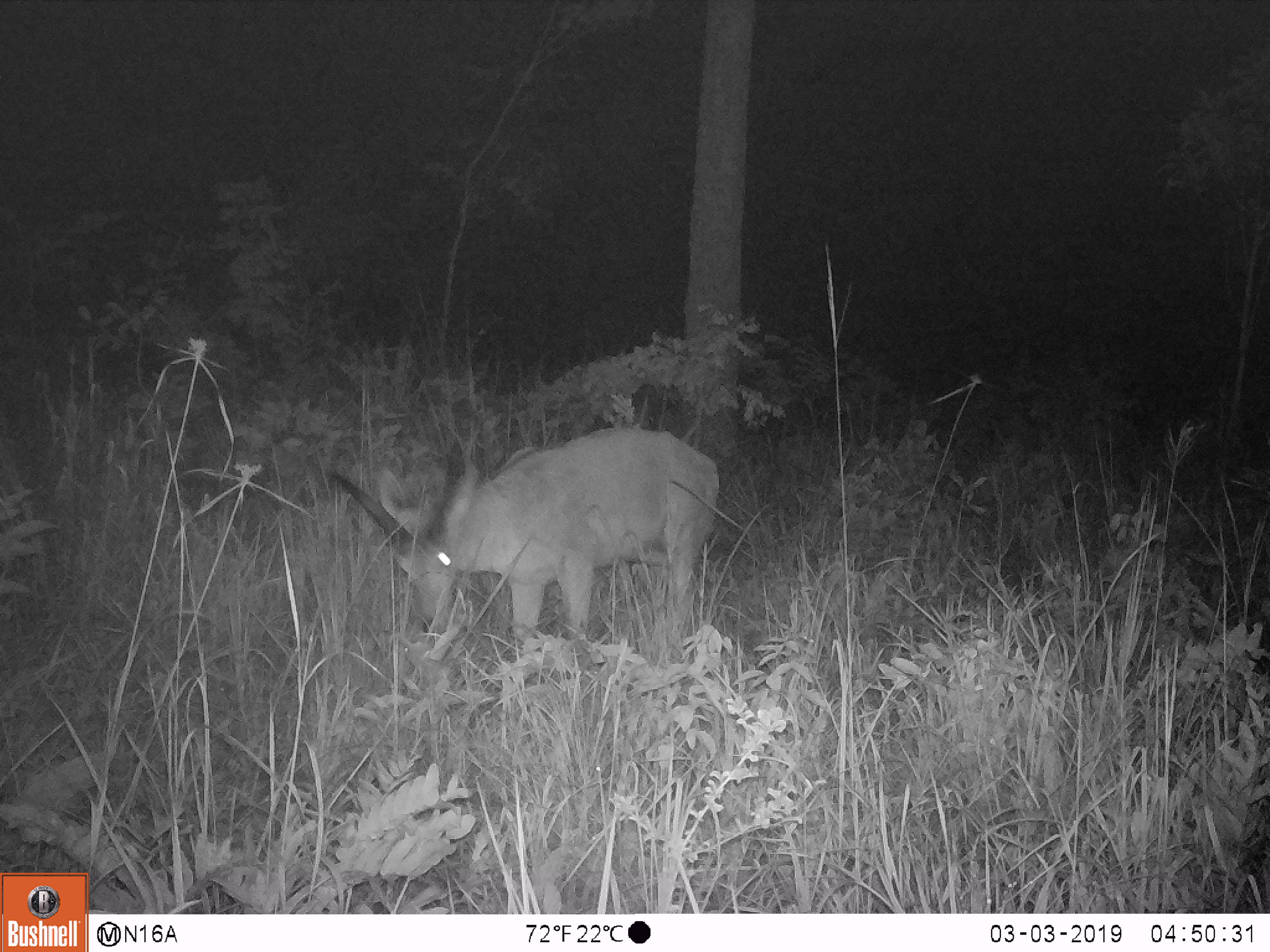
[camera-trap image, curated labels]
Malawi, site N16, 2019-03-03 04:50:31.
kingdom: Animalia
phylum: Chordata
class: Mammalia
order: Artiodactyla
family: Bovidae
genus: Redunca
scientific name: Redunca arundinum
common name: southern reedbuck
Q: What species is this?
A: Southern reedbuck (Redunca arundinum).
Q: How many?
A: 1.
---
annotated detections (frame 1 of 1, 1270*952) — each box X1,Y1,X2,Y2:
southern reedbuck: 320,412,720,662